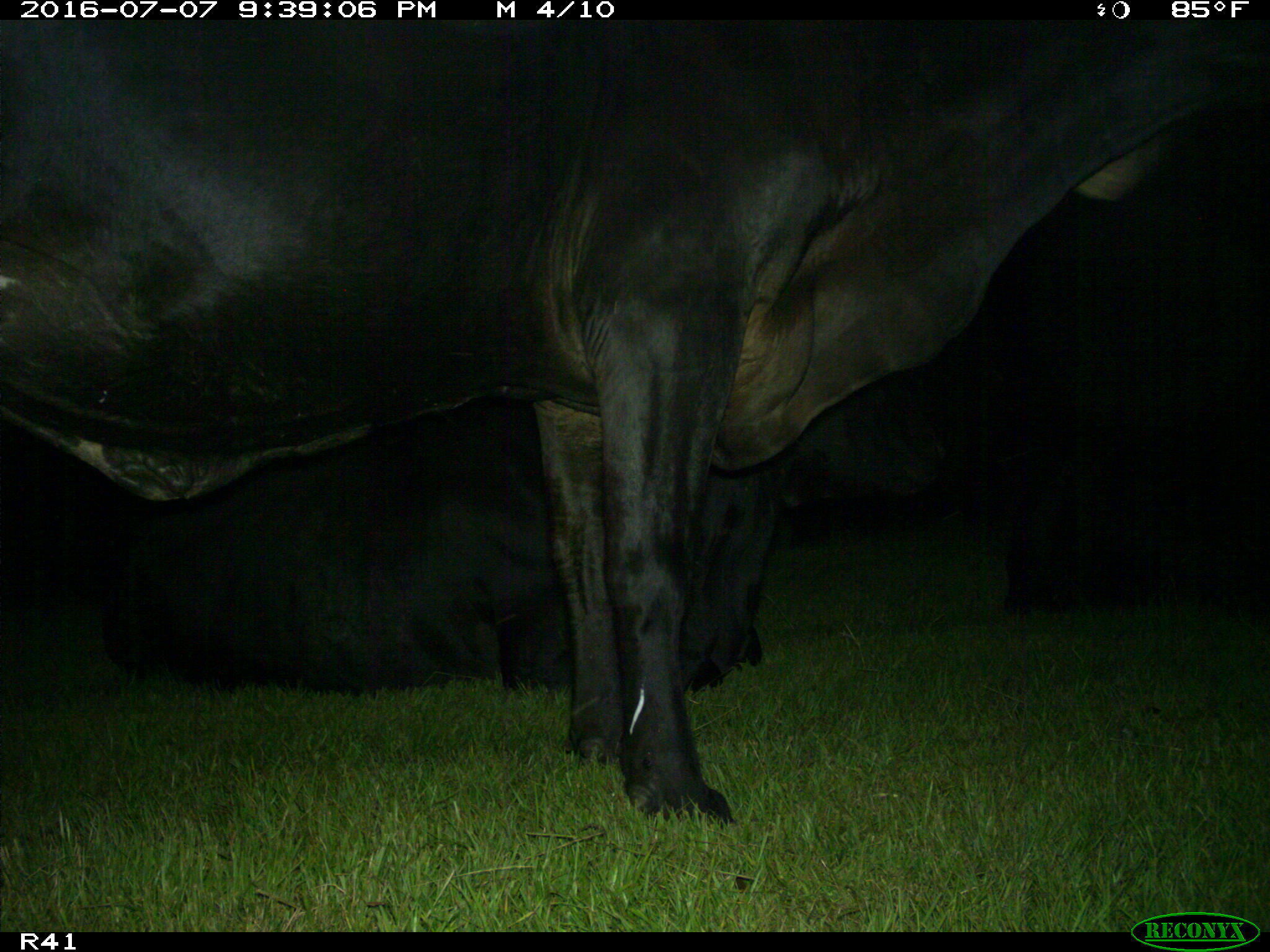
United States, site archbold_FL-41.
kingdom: Animalia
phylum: Chordata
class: Mammalia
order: Artiodactyla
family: Bovidae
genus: Bos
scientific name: Bos taurus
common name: domestic cow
Bos taurus (domestic cow).